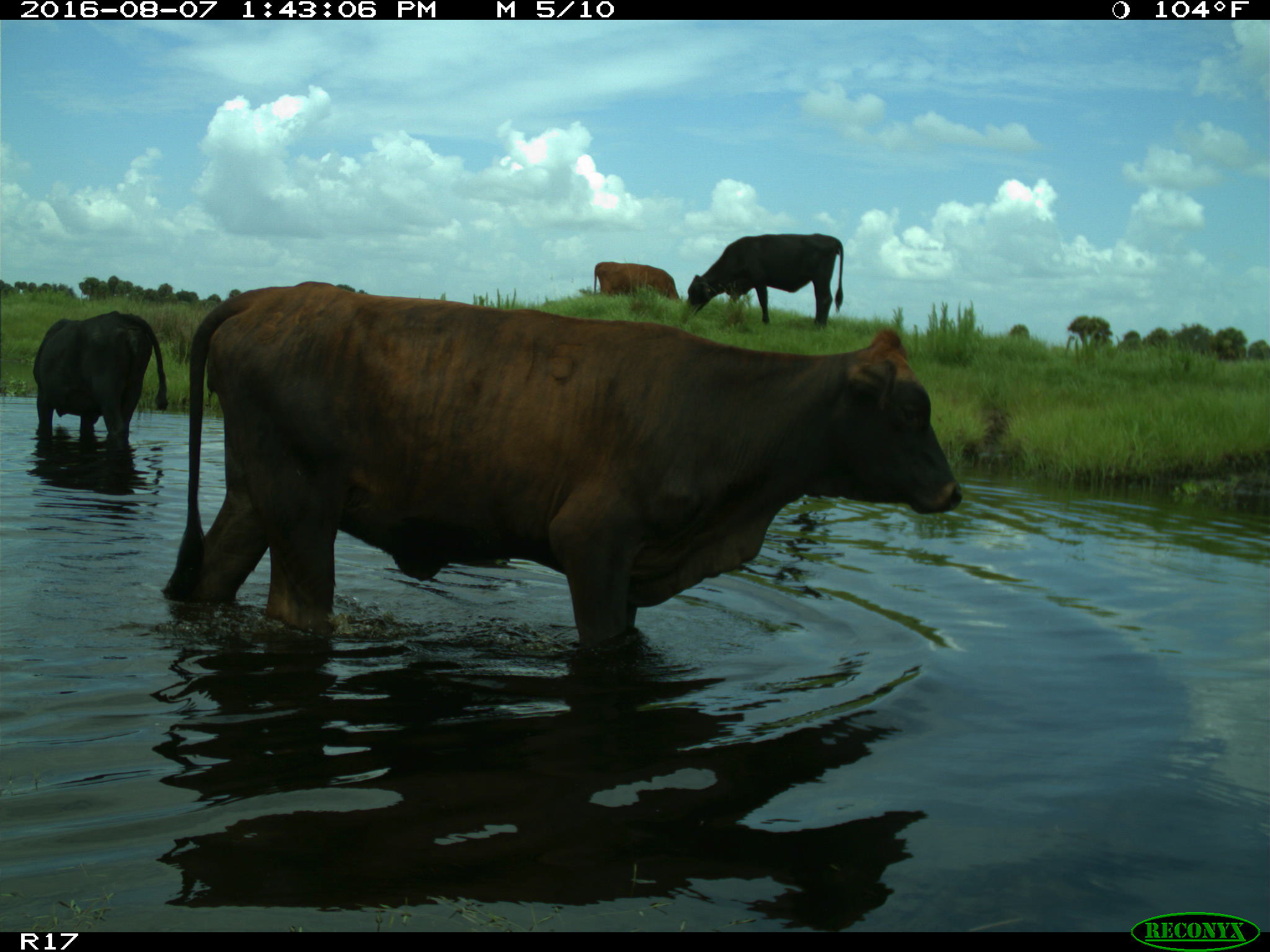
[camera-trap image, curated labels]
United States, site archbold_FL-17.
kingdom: Animalia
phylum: Chordata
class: Mammalia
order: Artiodactyla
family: Bovidae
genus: Bos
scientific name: Bos taurus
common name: domestic cow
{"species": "Bos taurus (domestic cow)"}